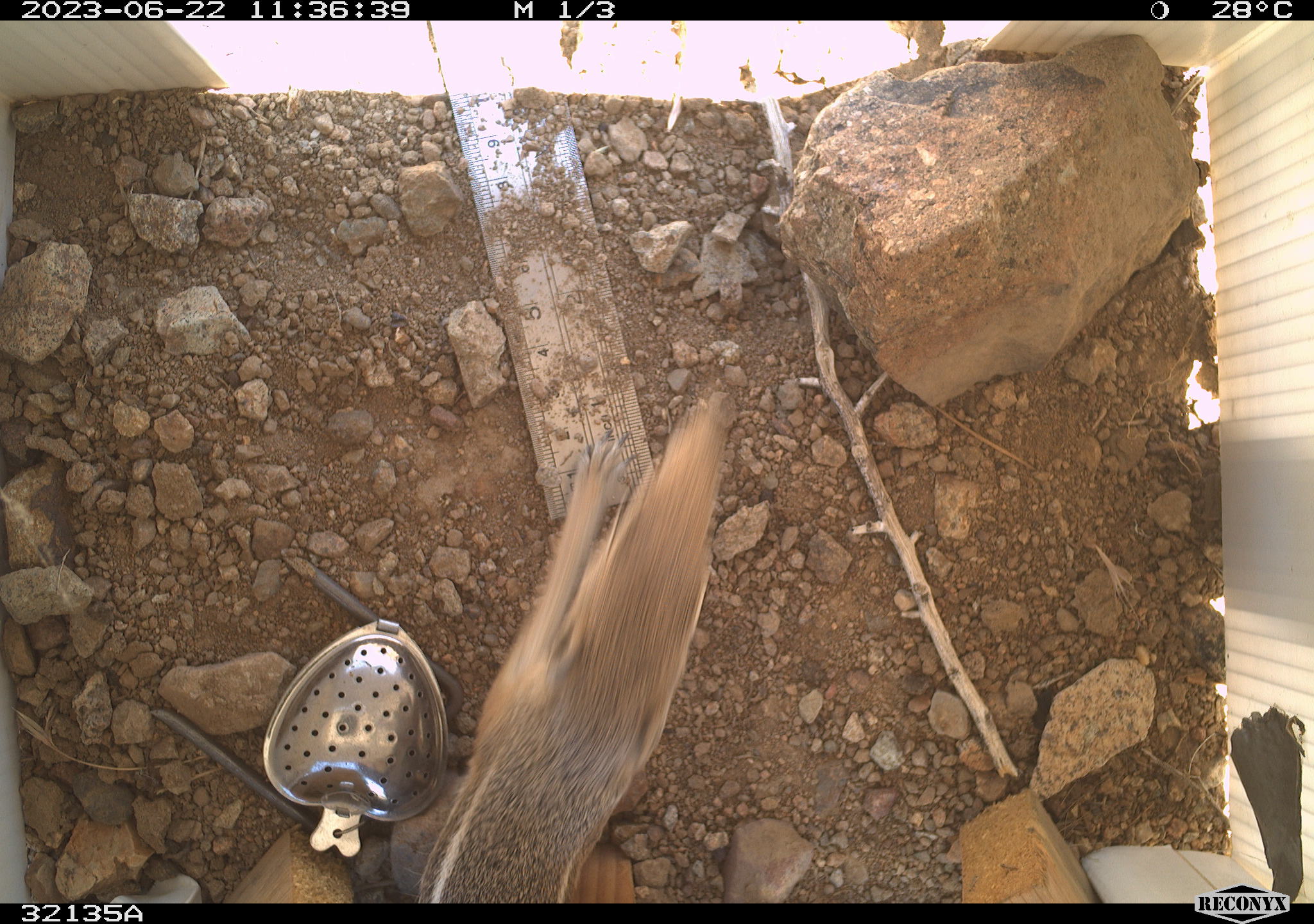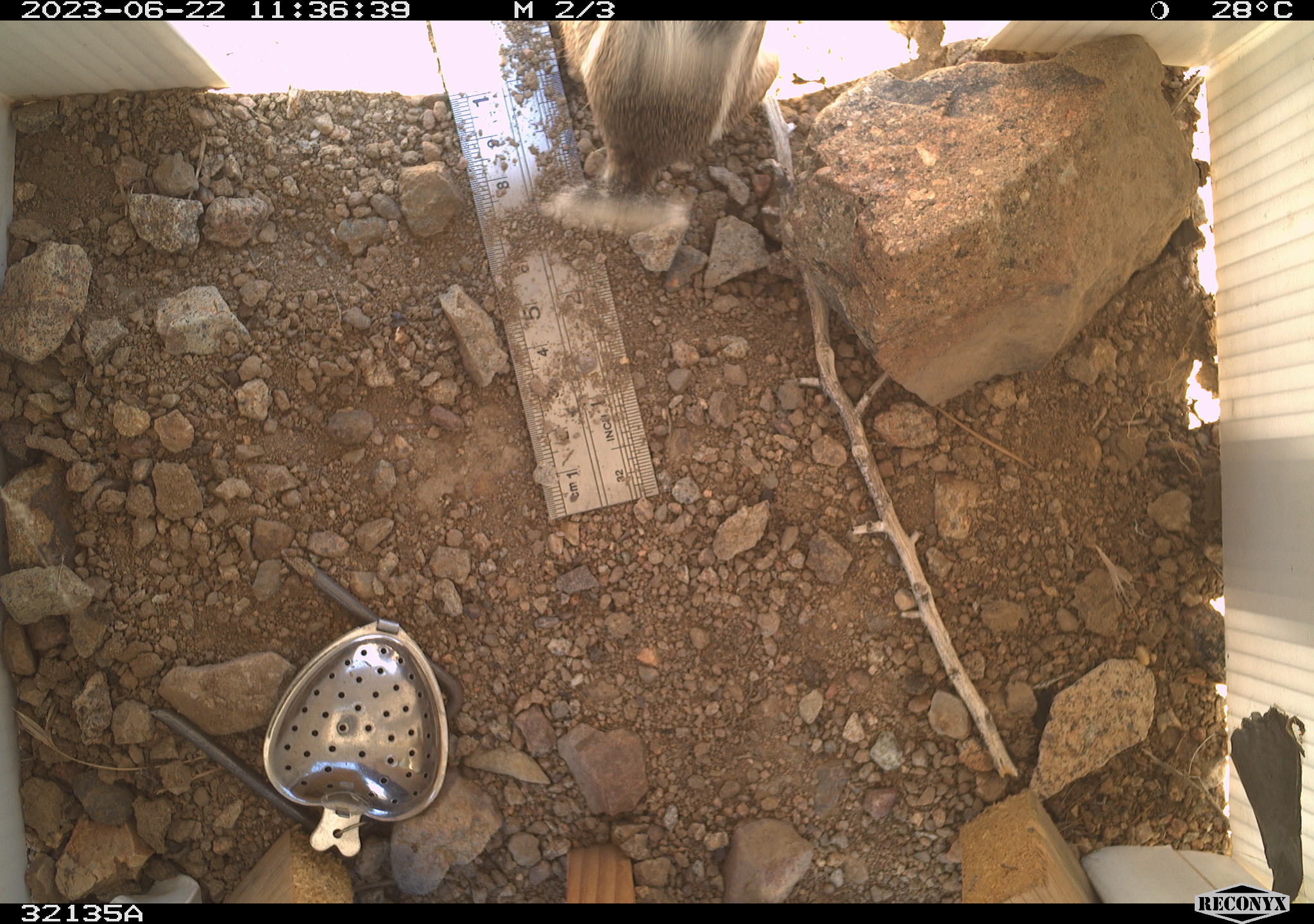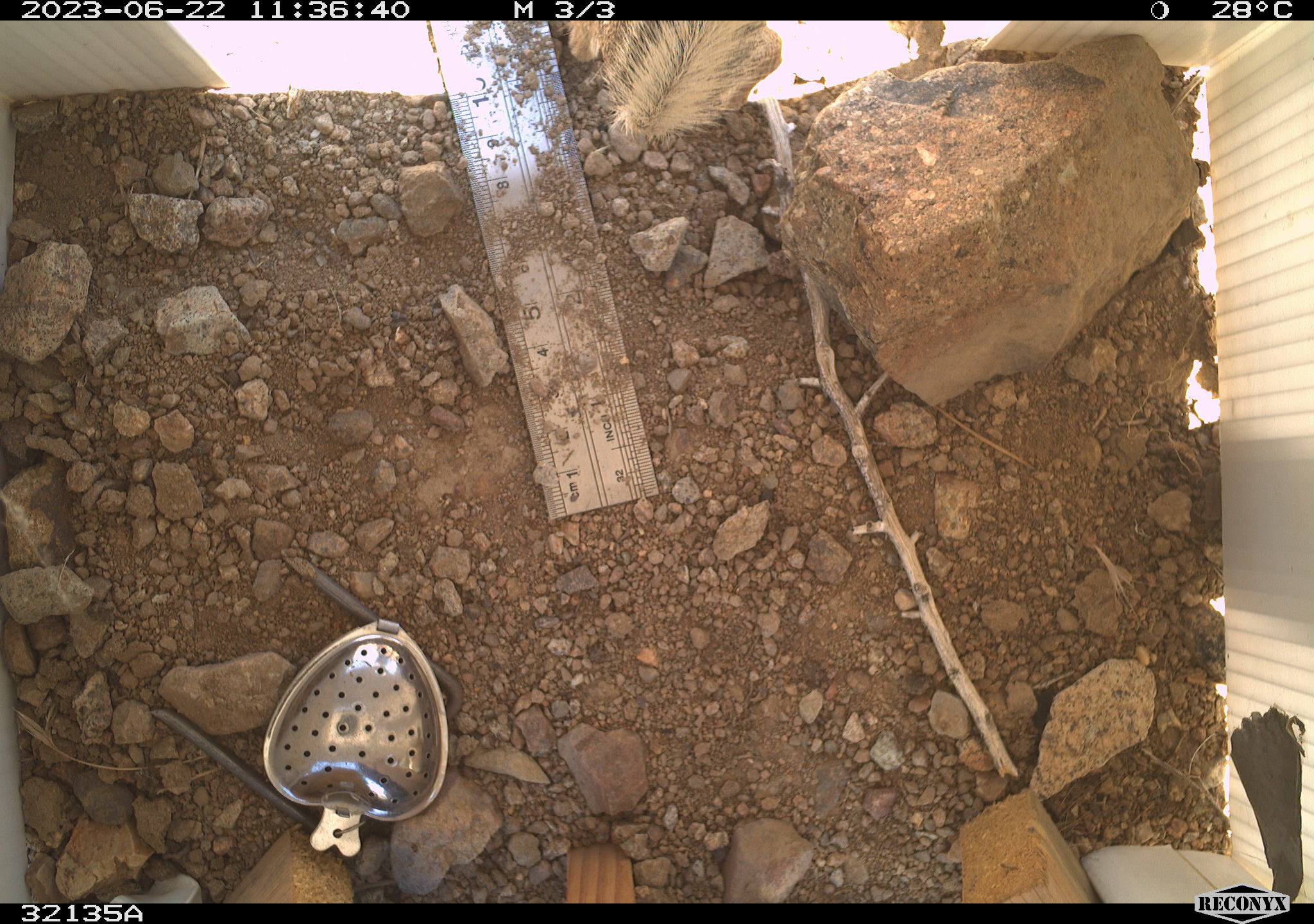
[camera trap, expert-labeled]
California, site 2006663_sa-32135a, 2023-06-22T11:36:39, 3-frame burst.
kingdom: Animalia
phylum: Chordata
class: Mammalia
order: Rodentia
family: Sciuridae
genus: Ammospermophilus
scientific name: Ammospermophilus leucurus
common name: white-tailed antelope squirrel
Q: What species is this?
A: White-tailed antelope squirrel (Ammospermophilus leucurus).